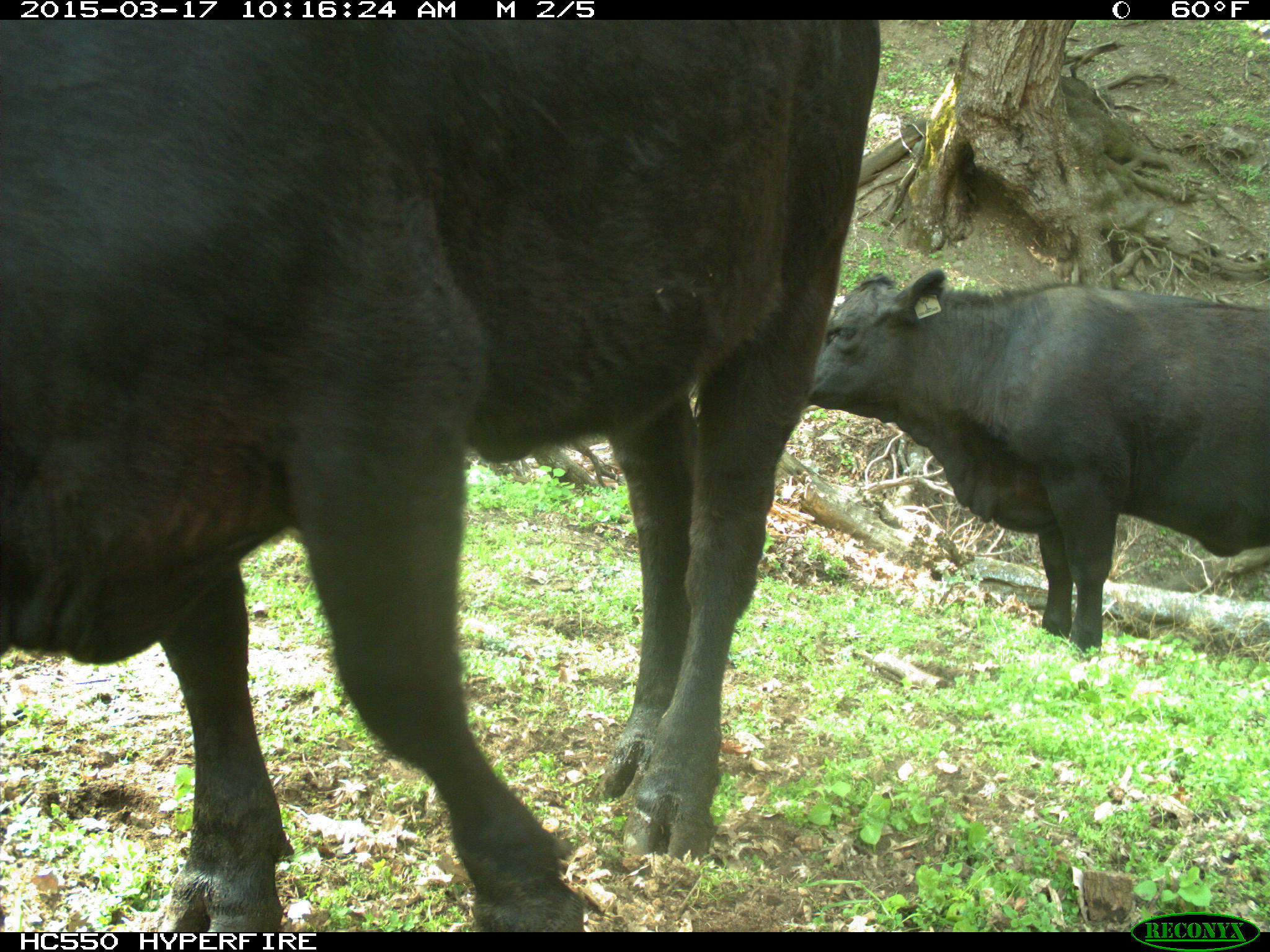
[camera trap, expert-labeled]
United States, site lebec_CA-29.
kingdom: Animalia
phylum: Chordata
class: Mammalia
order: Artiodactyla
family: Bovidae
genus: Bos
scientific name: Bos taurus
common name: domestic cow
Bos taurus (domestic cow).